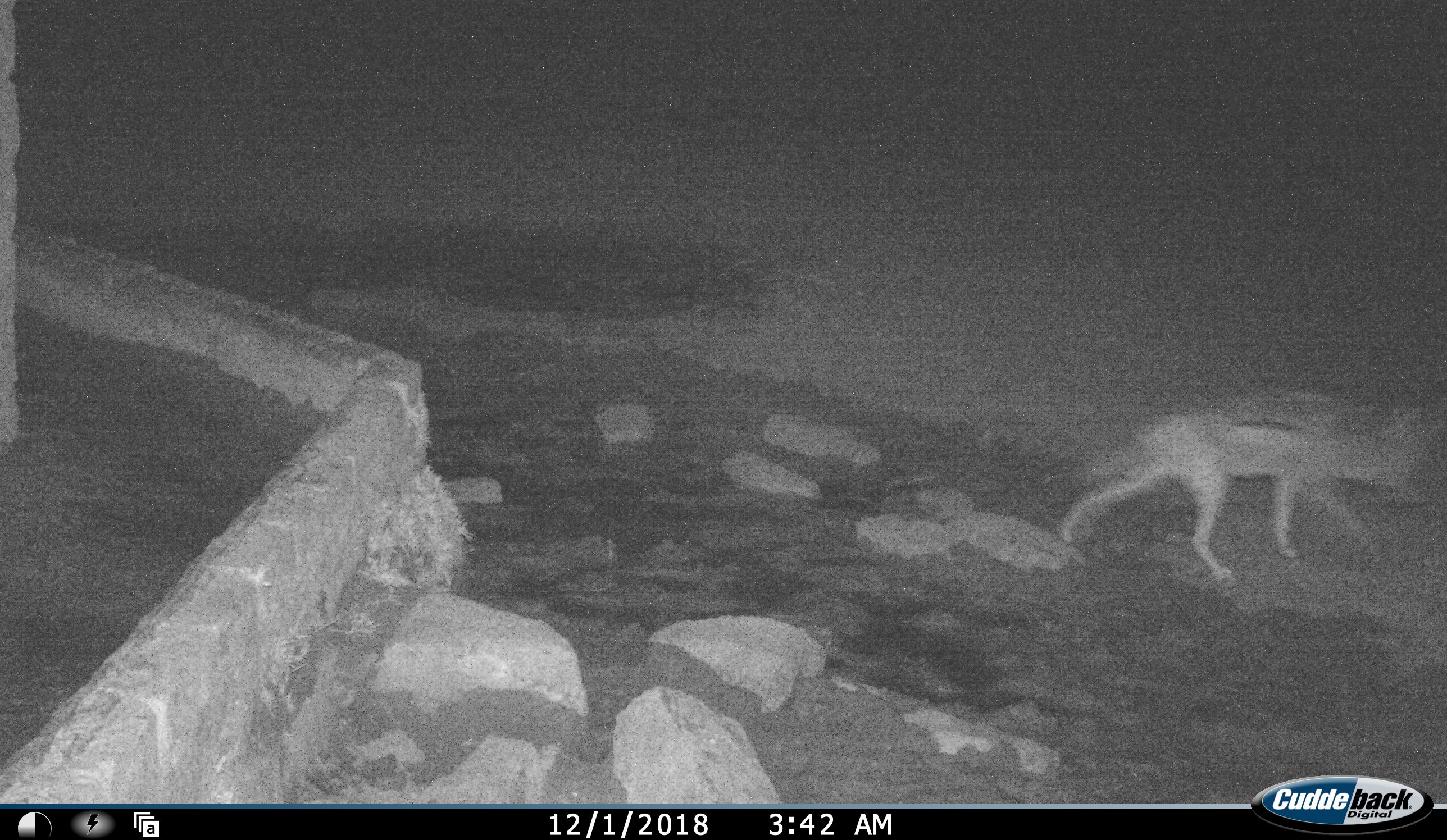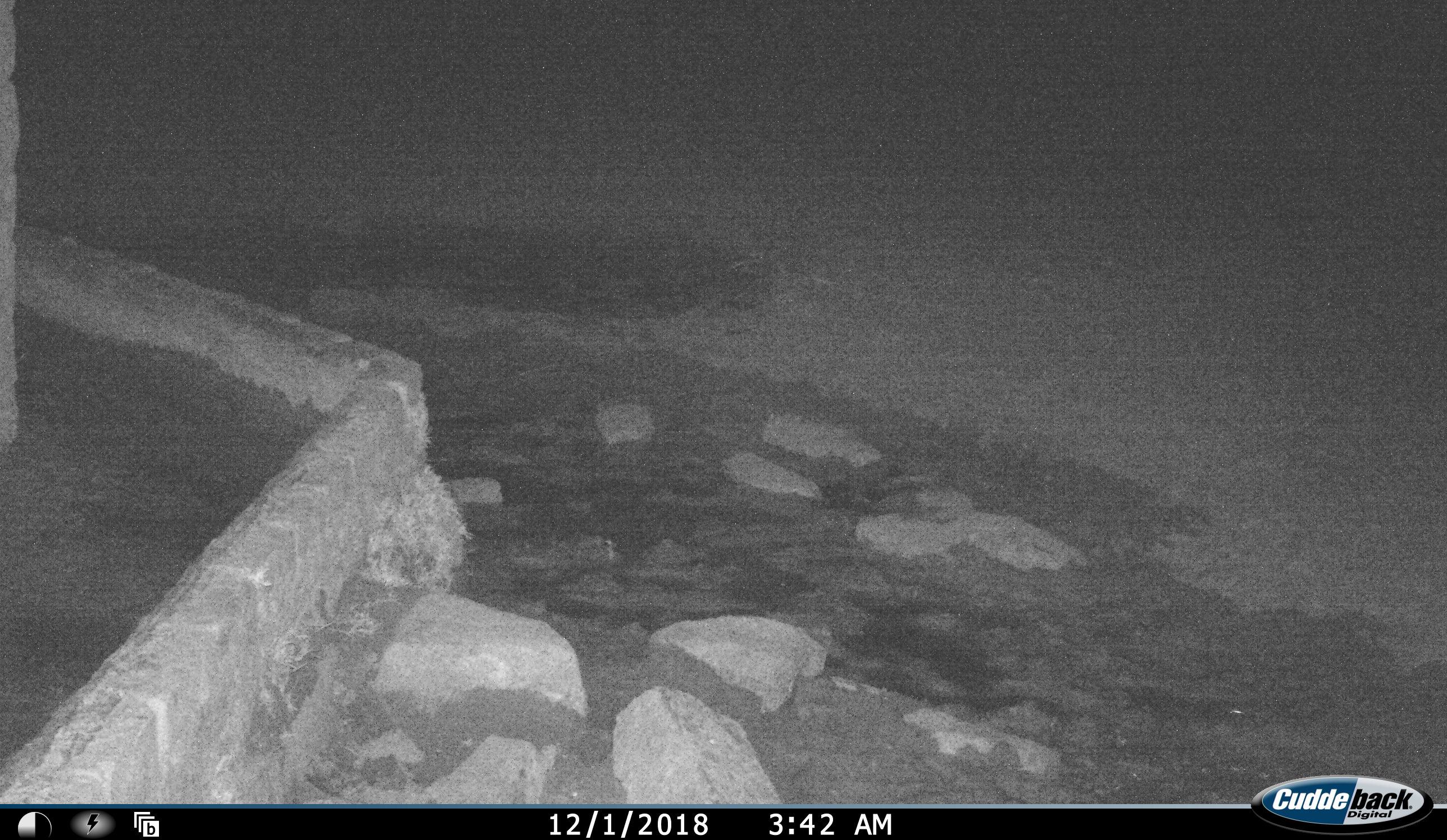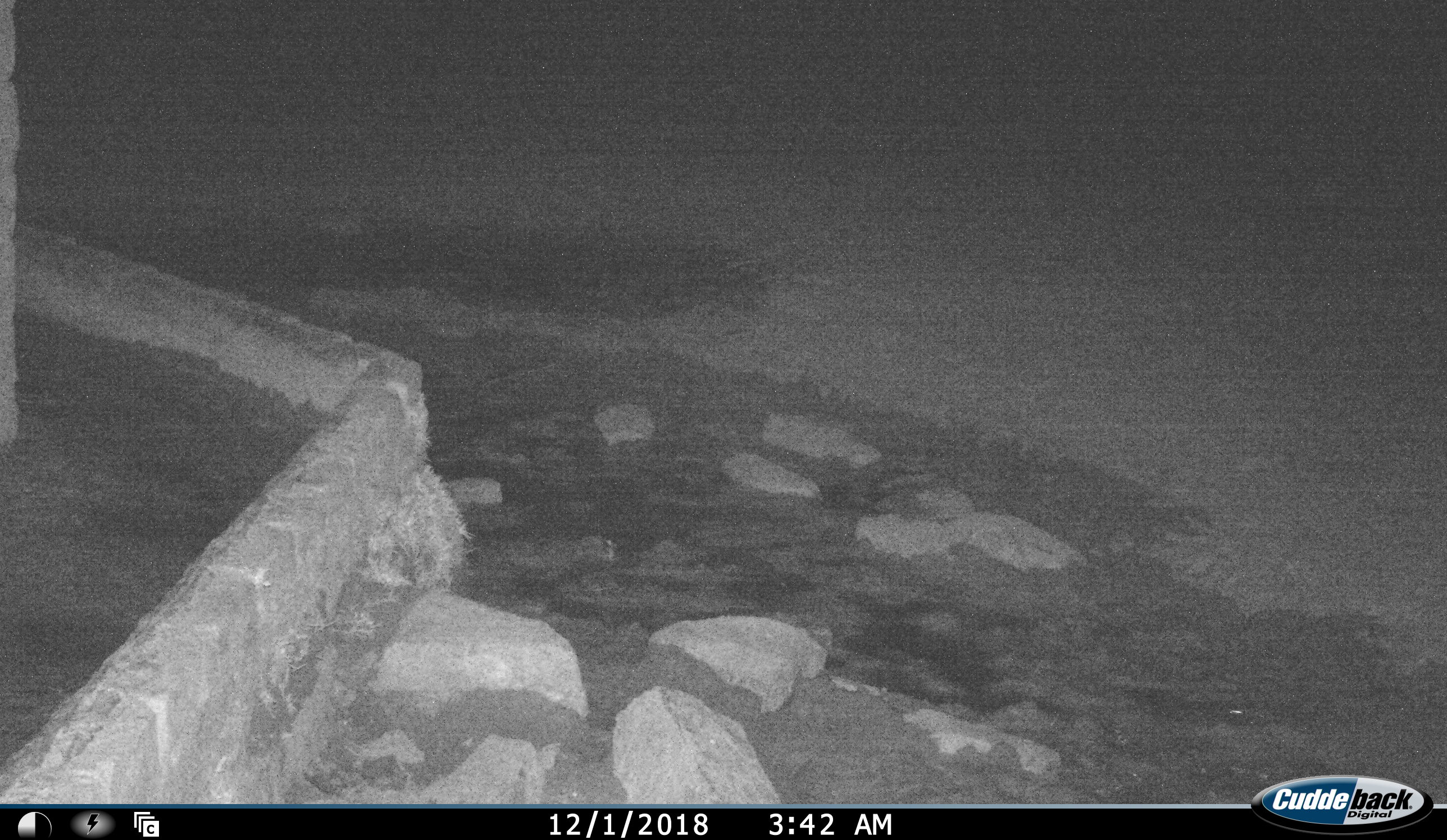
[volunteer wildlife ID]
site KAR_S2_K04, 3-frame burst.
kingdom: Animalia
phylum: Chordata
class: Mammalia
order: Carnivora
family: Canidae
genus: Lupulella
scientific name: Lupulella mesomelas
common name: black-backed jackal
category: jackalblackbacked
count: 1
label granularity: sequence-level